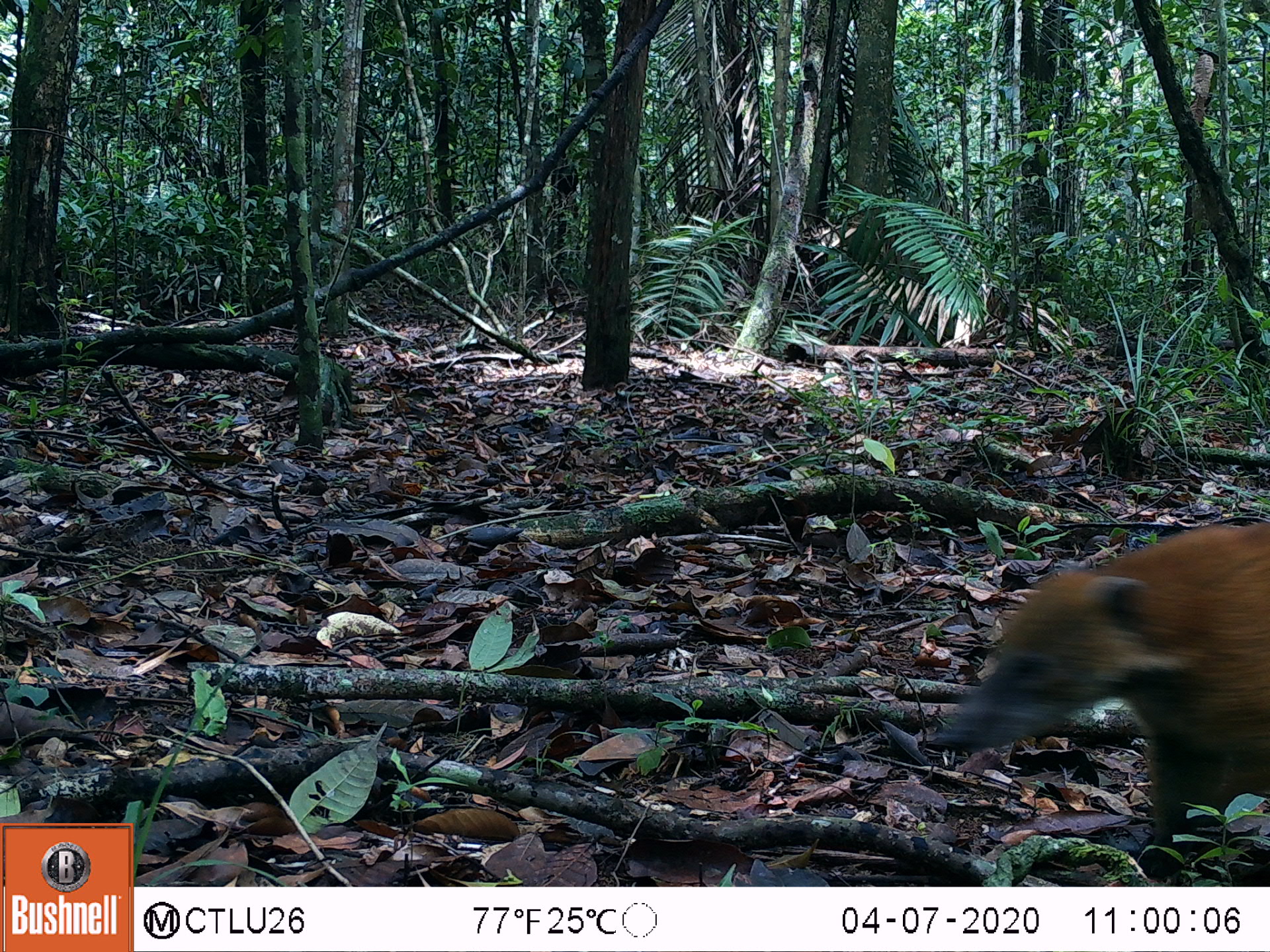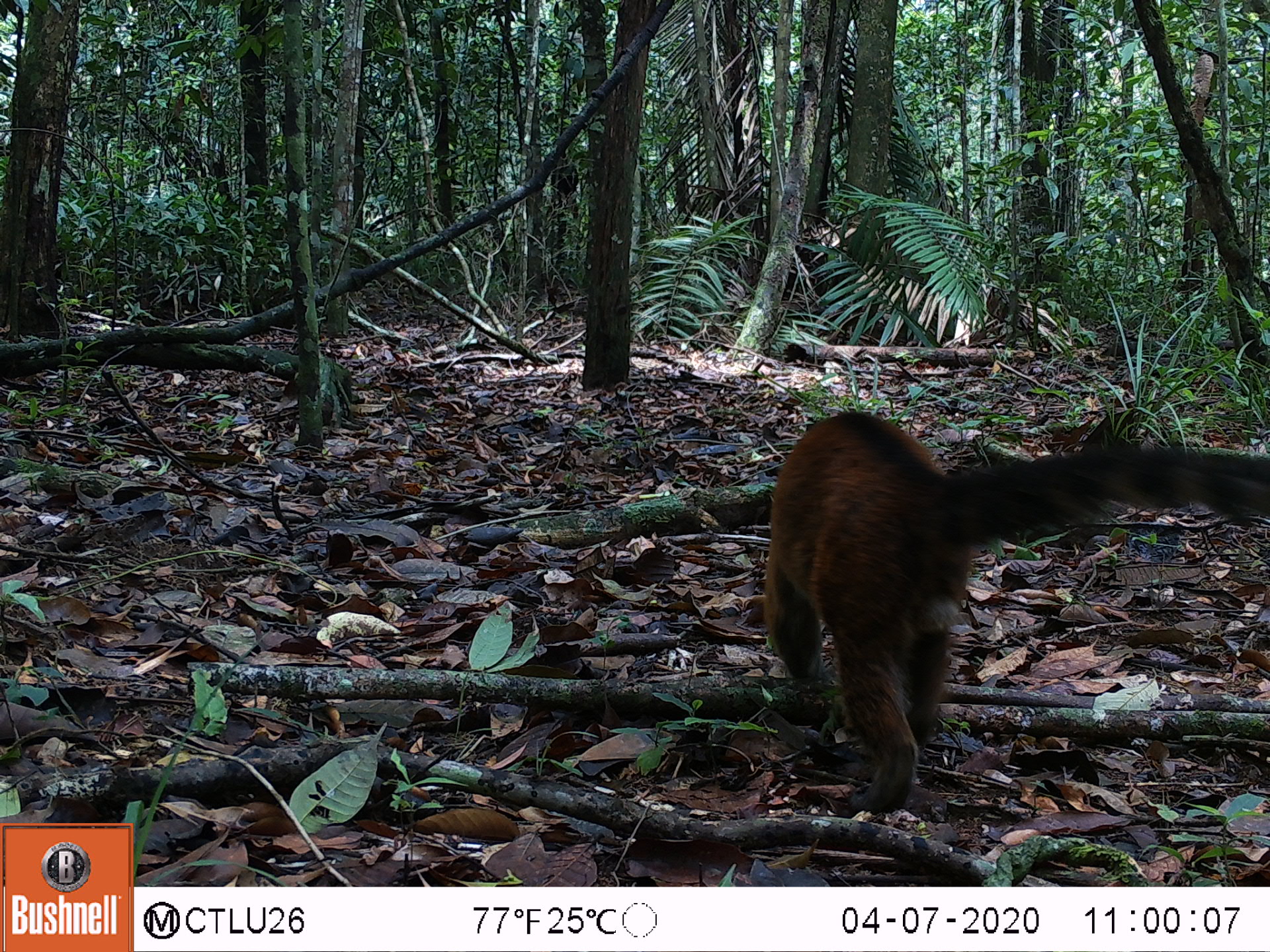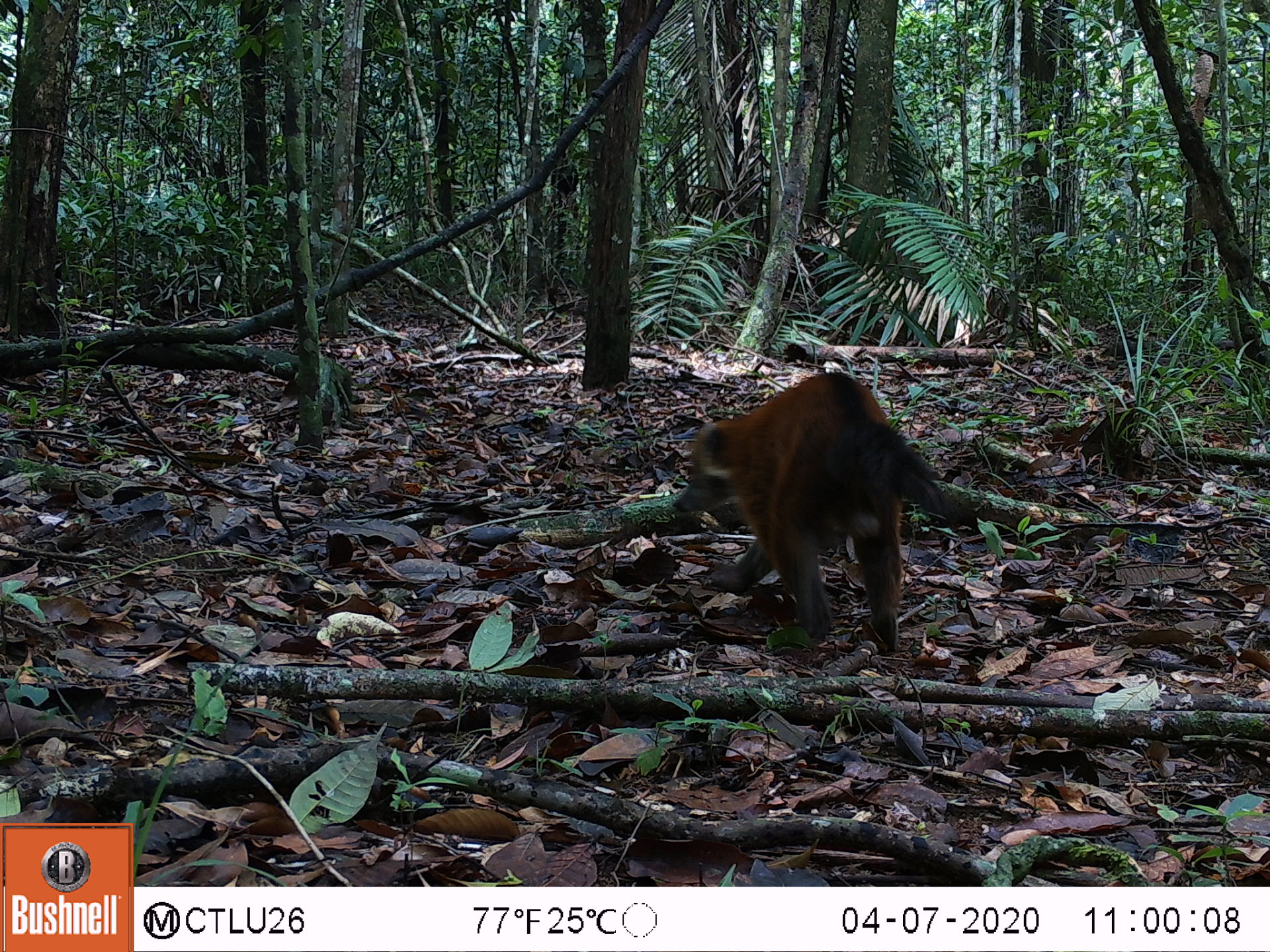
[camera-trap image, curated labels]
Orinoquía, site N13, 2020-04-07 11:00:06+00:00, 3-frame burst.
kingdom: Animalia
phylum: Chordata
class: Mammalia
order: Carnivora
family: Procyonidae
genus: Nasua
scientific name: Nasua nasua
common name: south american coati